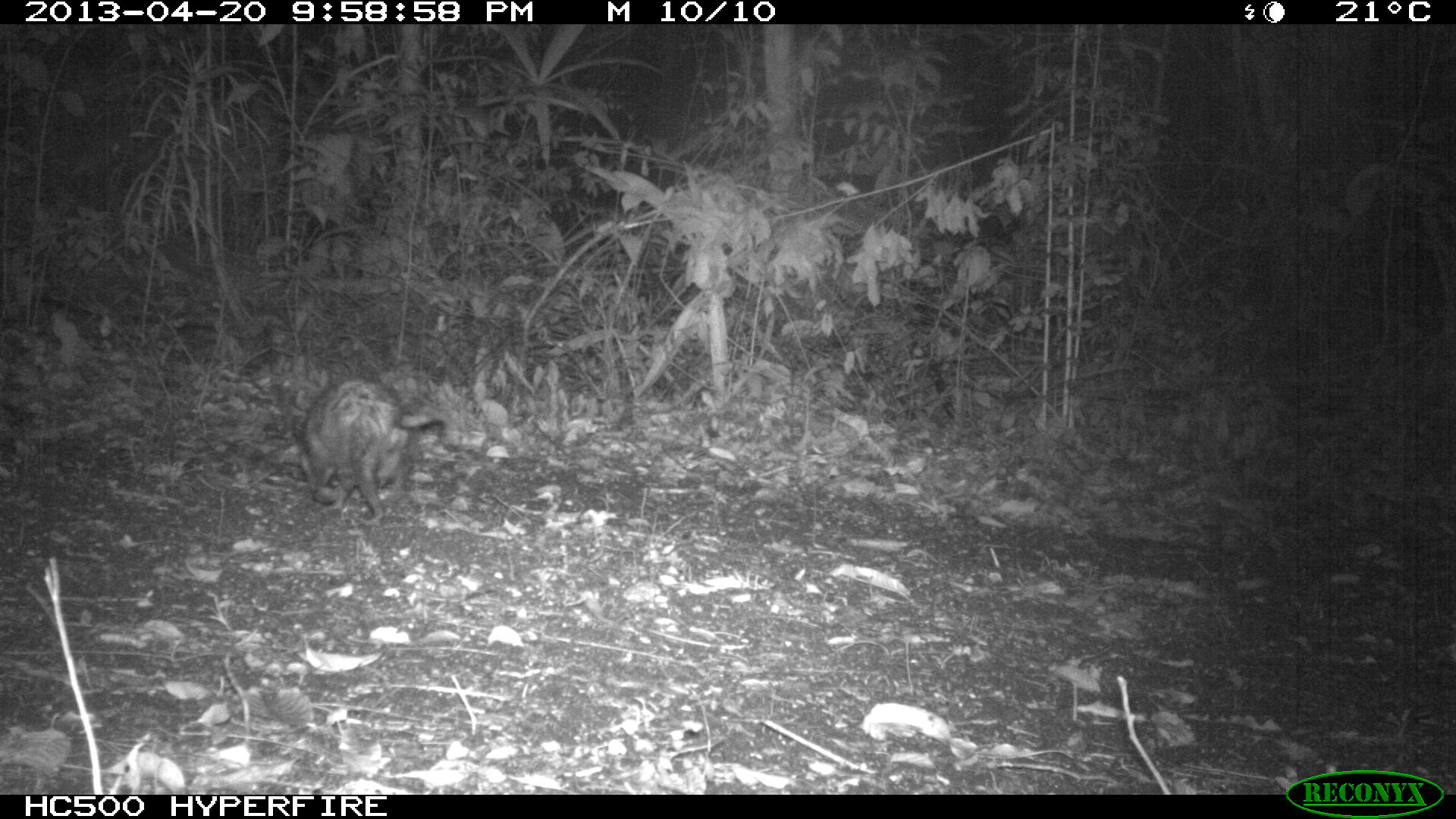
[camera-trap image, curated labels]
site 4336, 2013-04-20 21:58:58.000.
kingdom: Animalia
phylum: Chordata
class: Mammalia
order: Didelphimorphia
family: Didelphidae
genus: Didelphis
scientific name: Didelphis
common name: american opossums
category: didelphis sp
Didelphis sp (american opossums) (Didelphis), count 1, sex female.